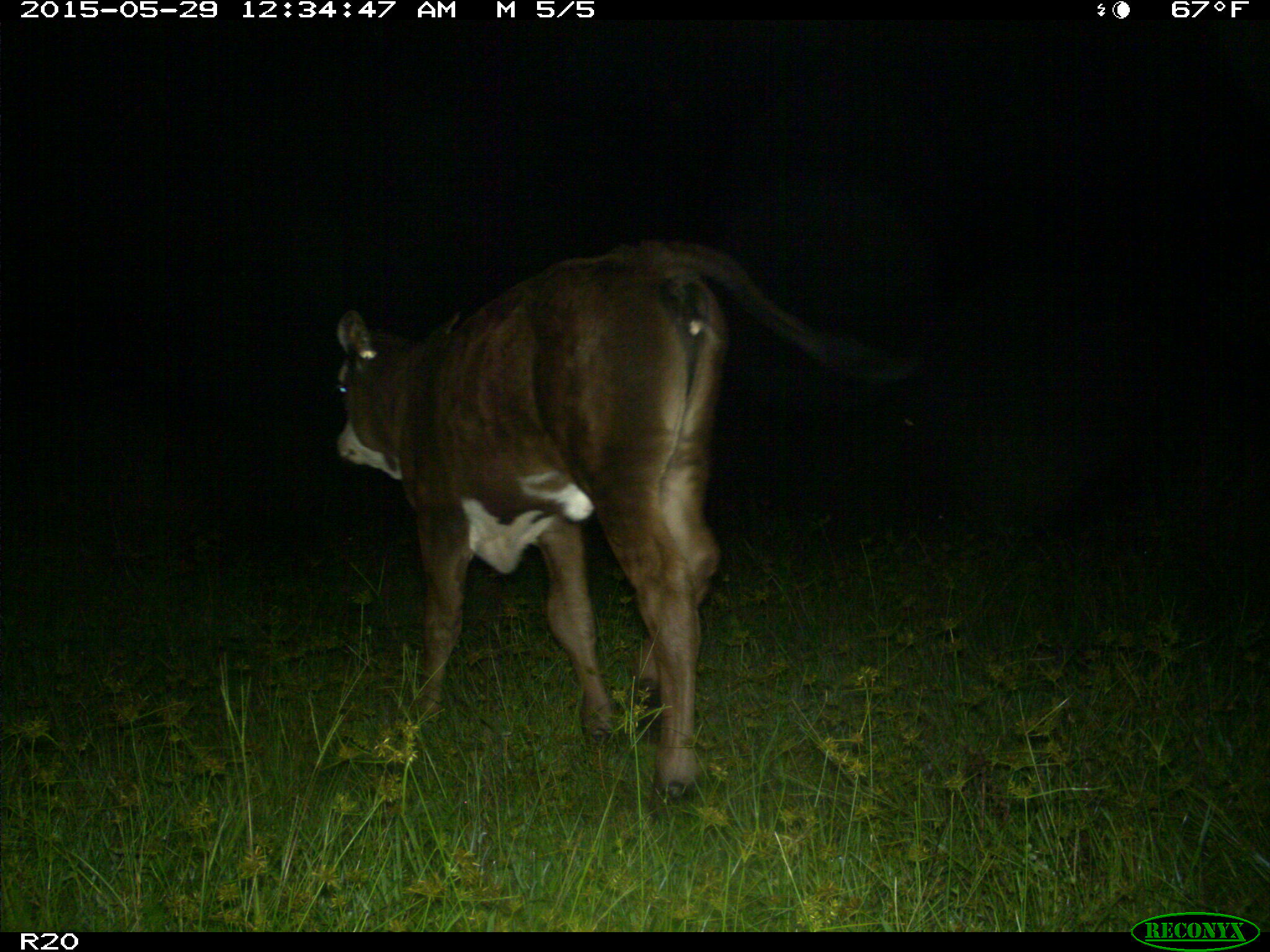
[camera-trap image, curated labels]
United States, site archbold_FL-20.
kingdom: Animalia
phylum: Chordata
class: Mammalia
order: Artiodactyla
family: Bovidae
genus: Bos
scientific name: Bos taurus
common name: domestic cow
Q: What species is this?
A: Bos taurus (domestic cow).